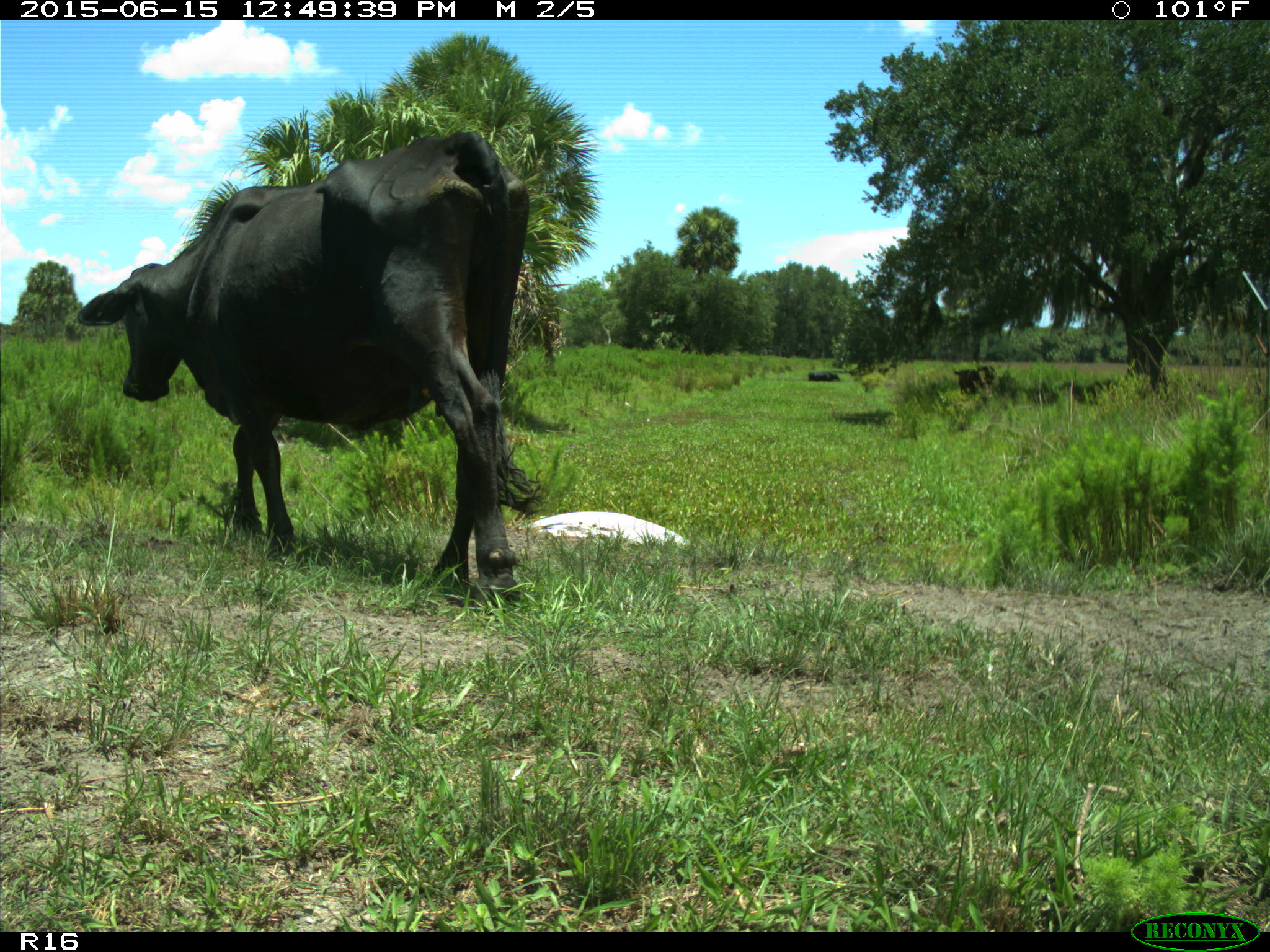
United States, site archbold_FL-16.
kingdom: Animalia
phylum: Chordata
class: Mammalia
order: Artiodactyla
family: Bovidae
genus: Bos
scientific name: Bos taurus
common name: domestic cow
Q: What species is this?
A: Bos taurus (domestic cow).